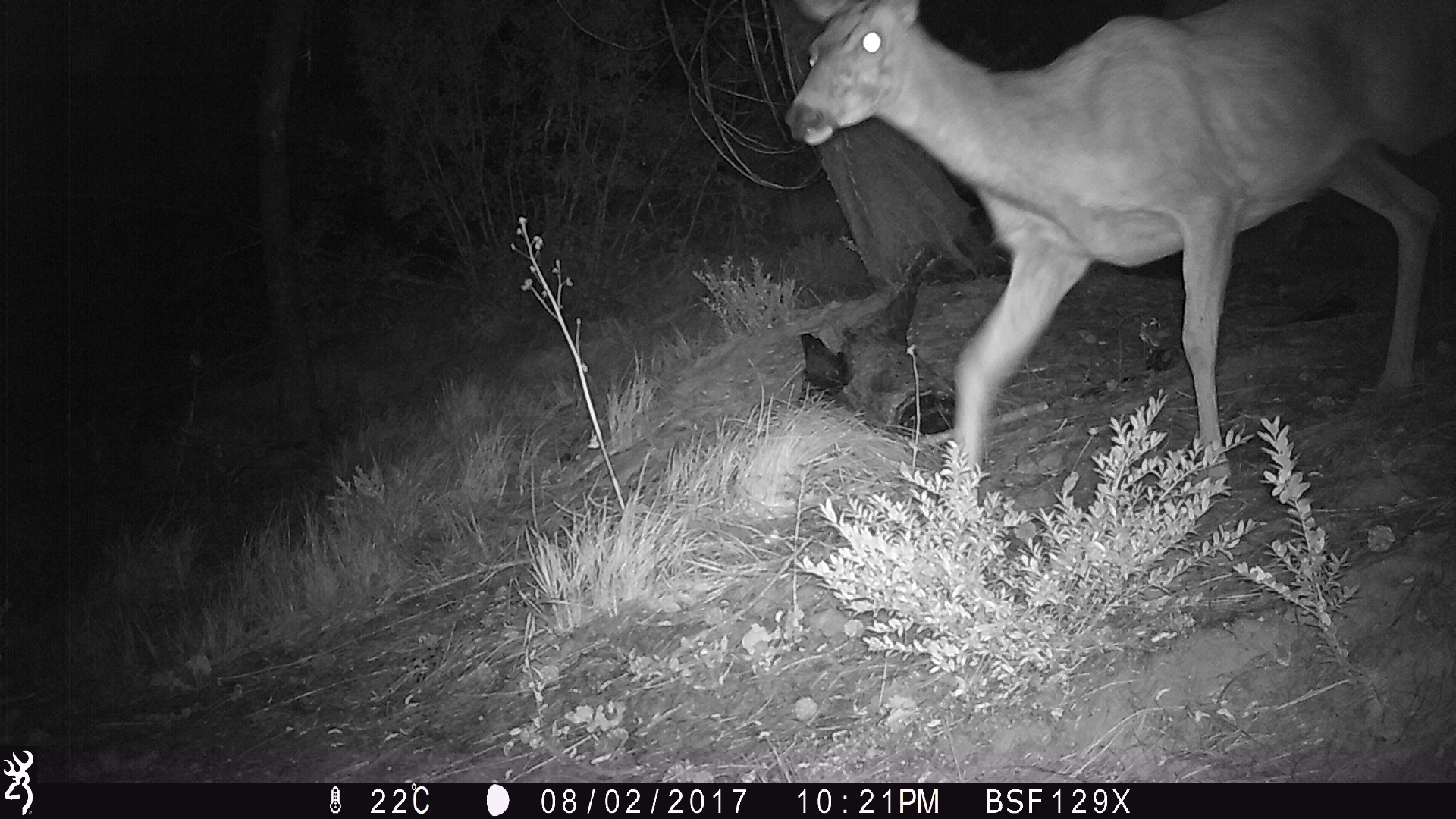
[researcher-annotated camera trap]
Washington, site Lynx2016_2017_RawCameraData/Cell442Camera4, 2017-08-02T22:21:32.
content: unidentified animal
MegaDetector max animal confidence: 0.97